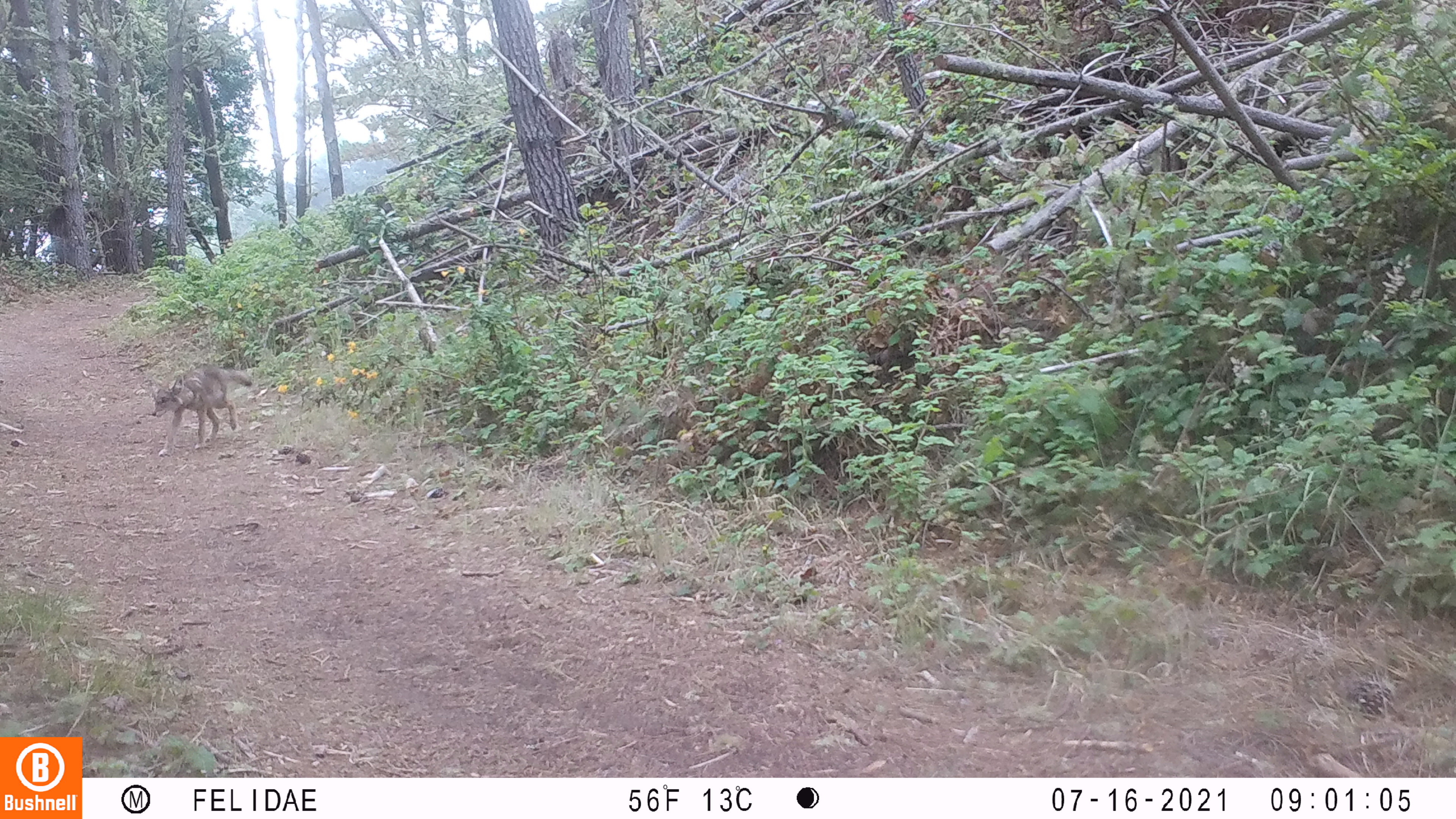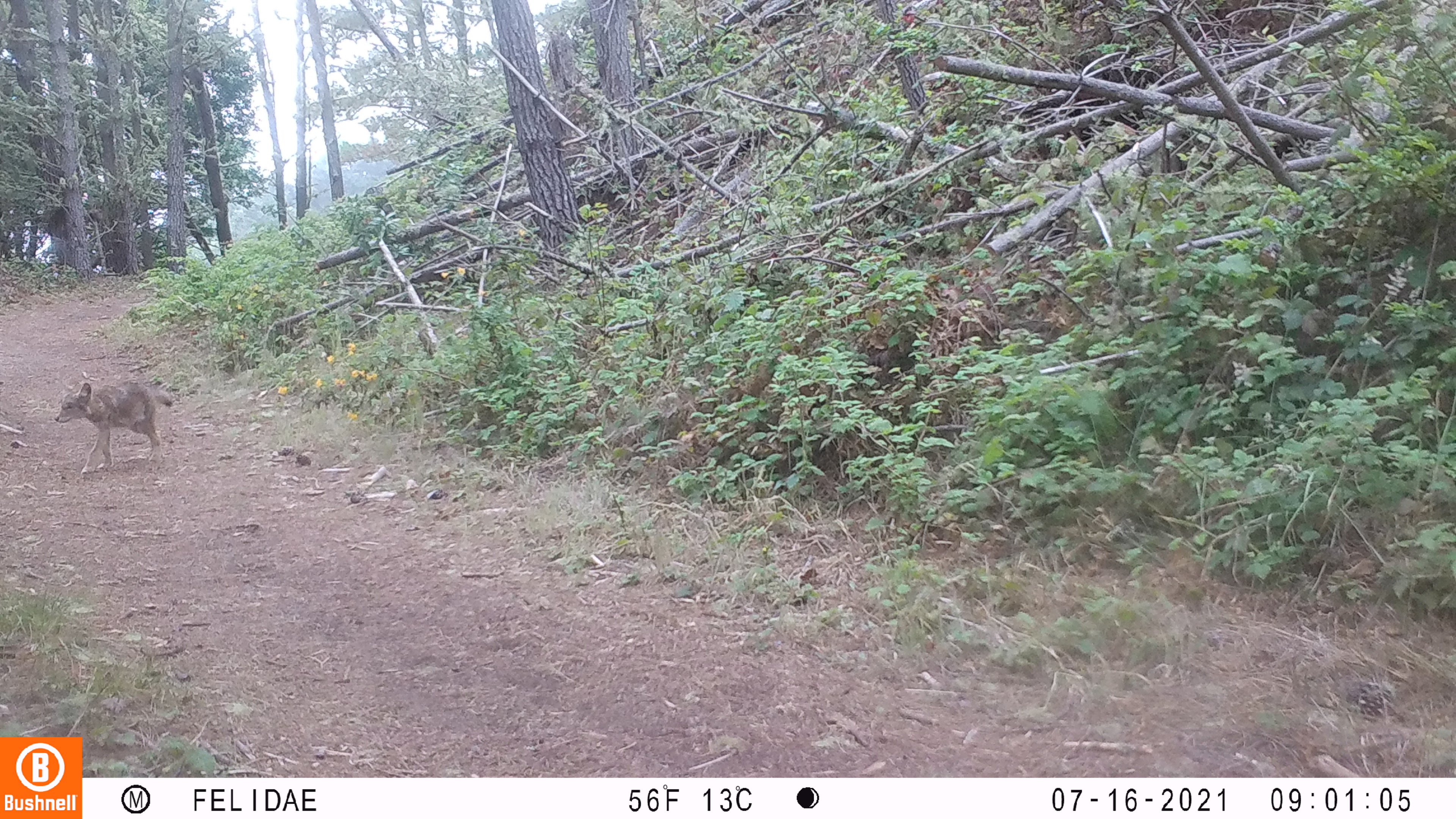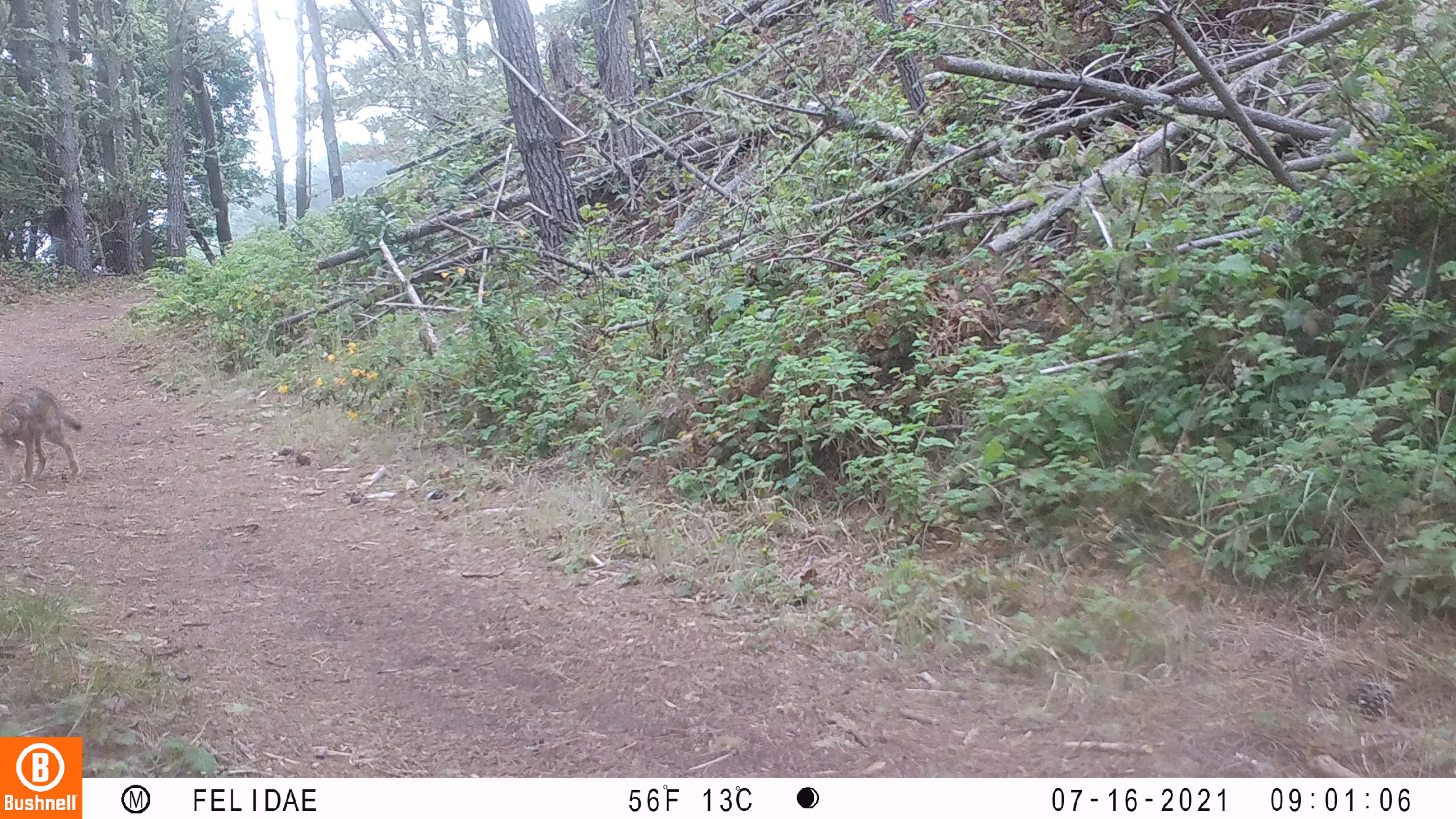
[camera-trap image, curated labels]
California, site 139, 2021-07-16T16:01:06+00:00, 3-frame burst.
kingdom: Animalia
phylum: Chordata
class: Mammalia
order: Carnivora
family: Canidae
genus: Canis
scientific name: Canis latrans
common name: coyote